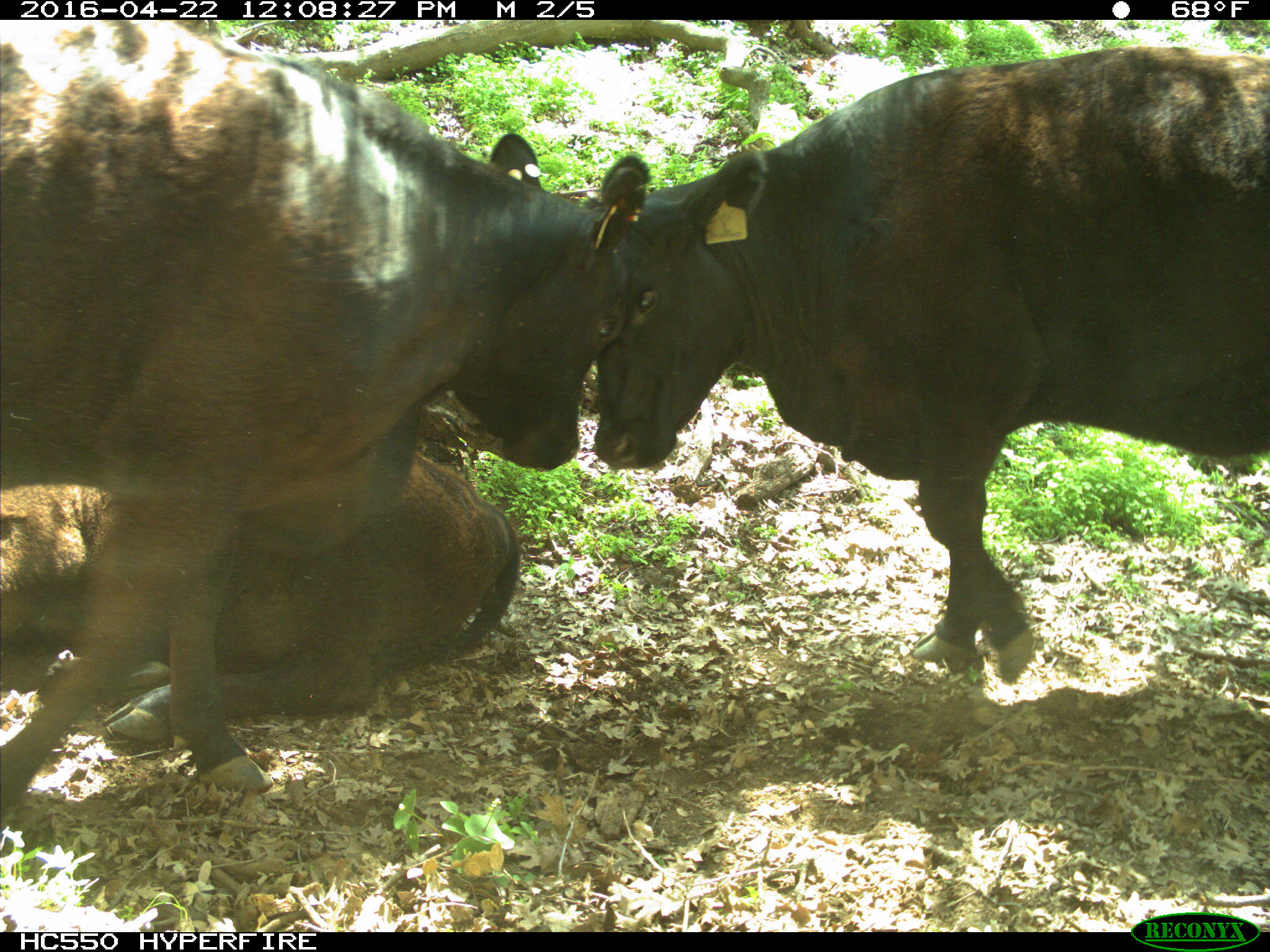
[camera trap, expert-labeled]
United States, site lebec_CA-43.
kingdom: Animalia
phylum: Chordata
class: Mammalia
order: Artiodactyla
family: Bovidae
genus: Bos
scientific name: Bos taurus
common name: domestic cow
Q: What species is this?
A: Bos taurus (domestic cow).